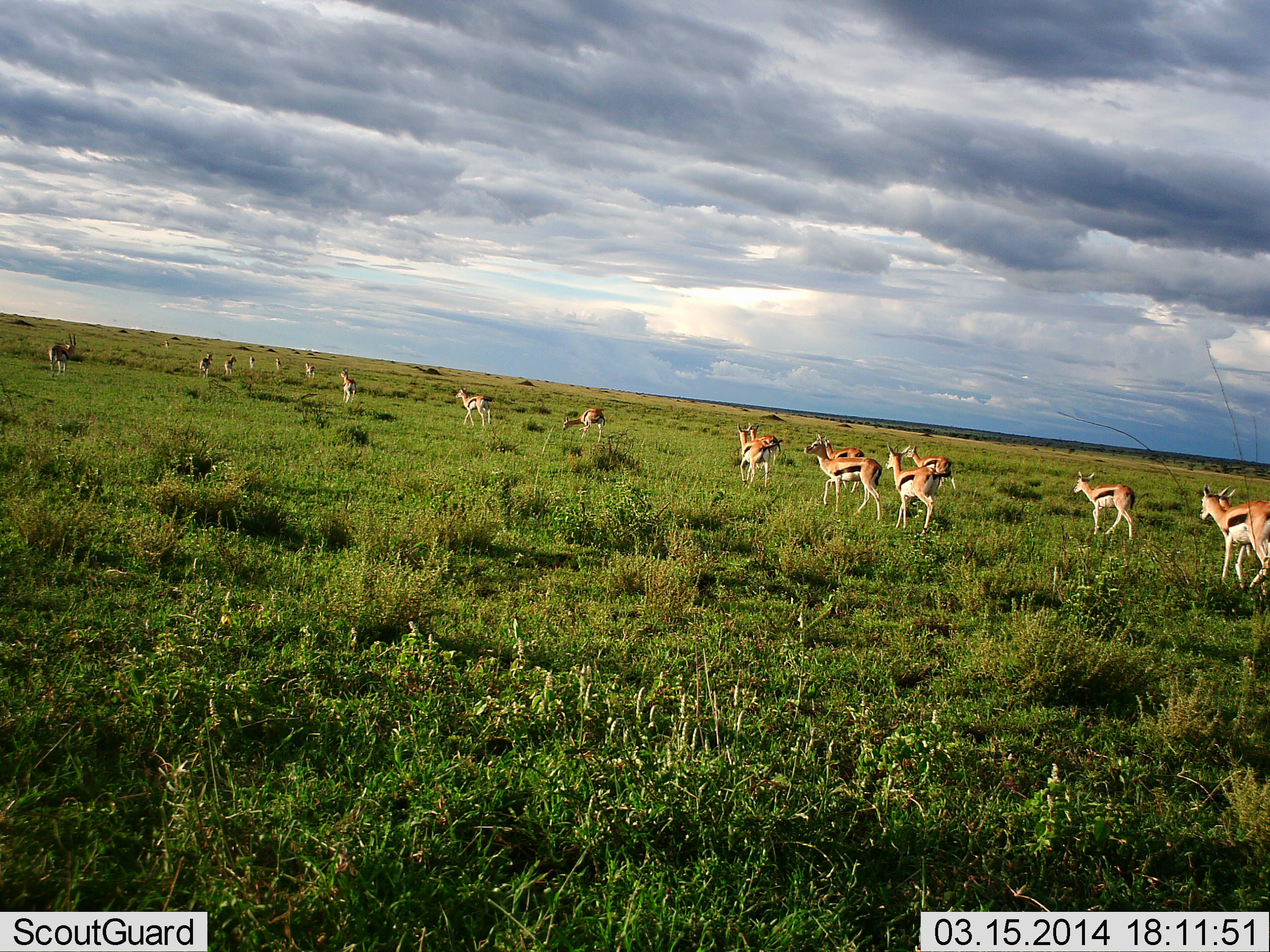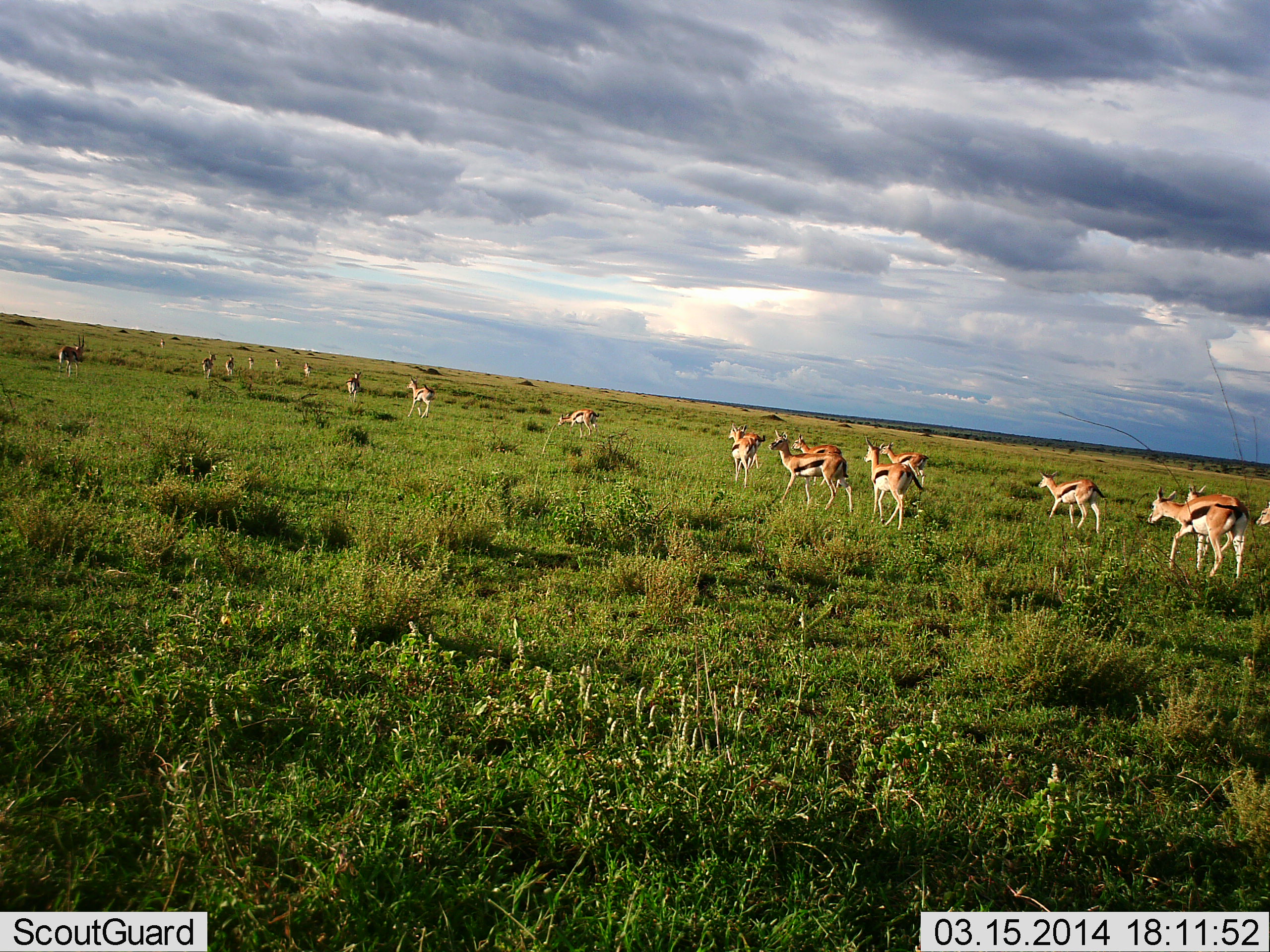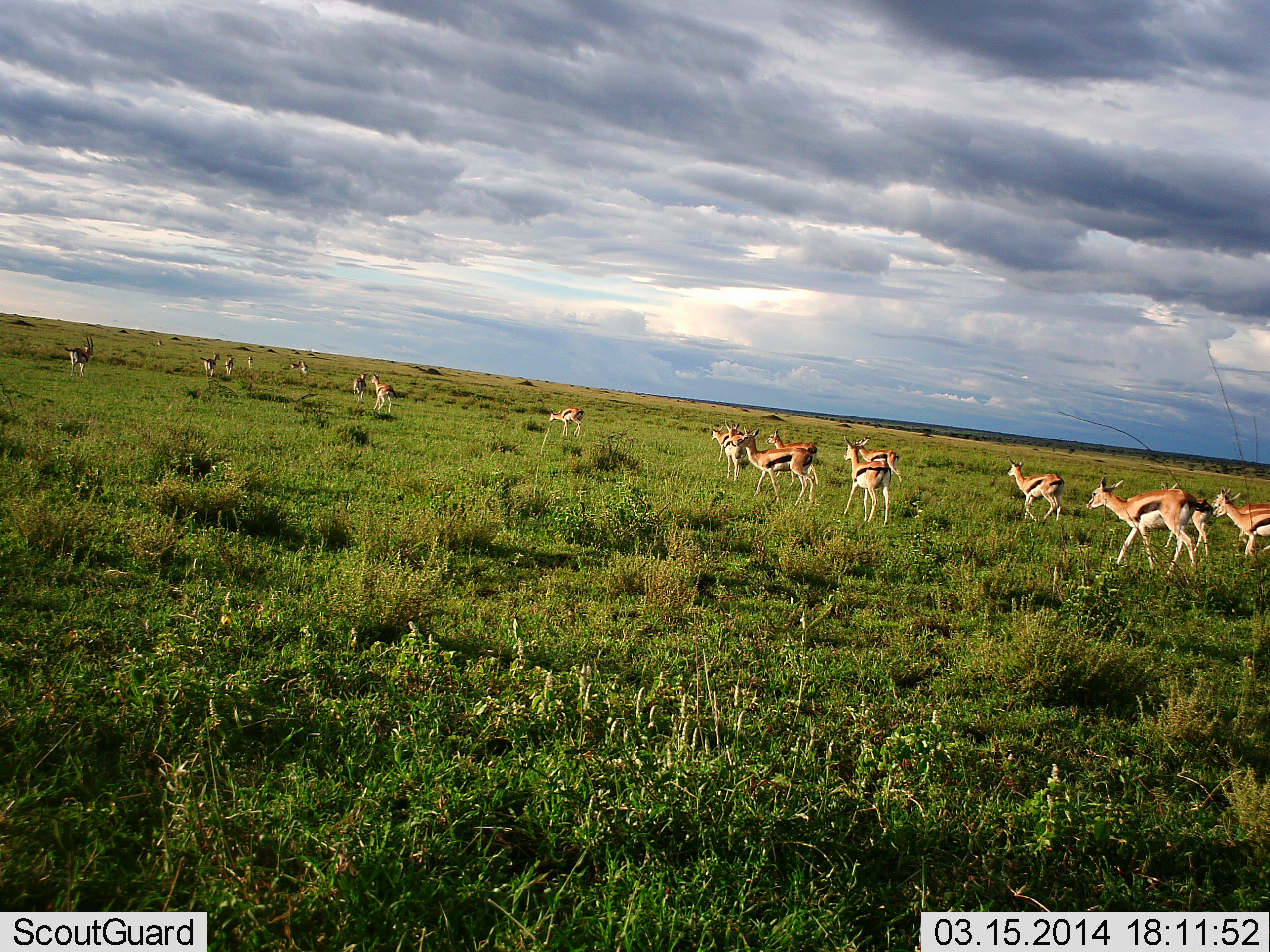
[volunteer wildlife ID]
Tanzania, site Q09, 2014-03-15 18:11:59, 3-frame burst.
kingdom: Animalia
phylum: Chordata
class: Mammalia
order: Artiodactyla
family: Bovidae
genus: Eudorcas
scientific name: Eudorcas thomsonii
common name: thomson's gazelle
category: gazellethomsons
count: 11-50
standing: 0%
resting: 0%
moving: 90%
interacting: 0%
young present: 0%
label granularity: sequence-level